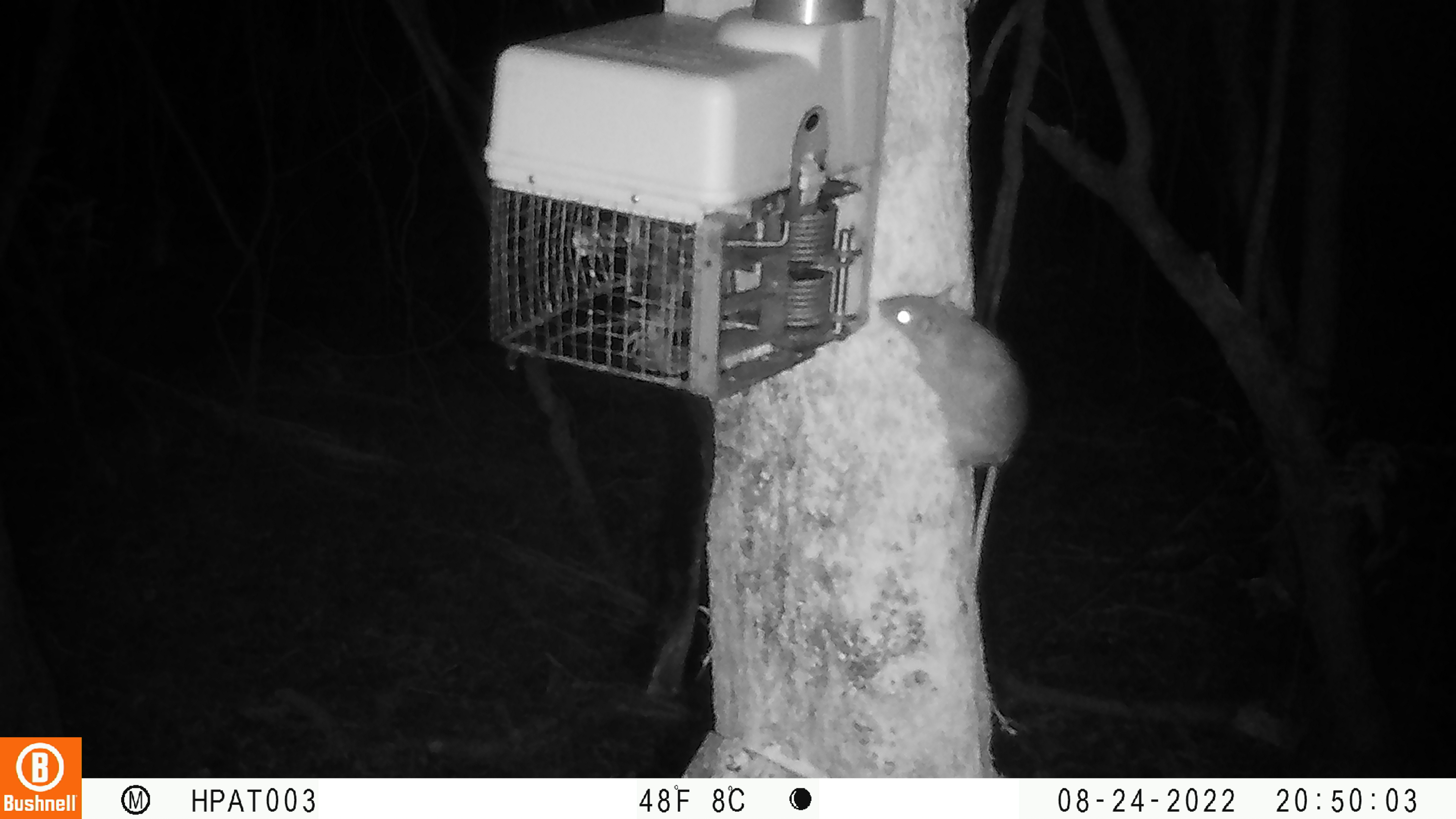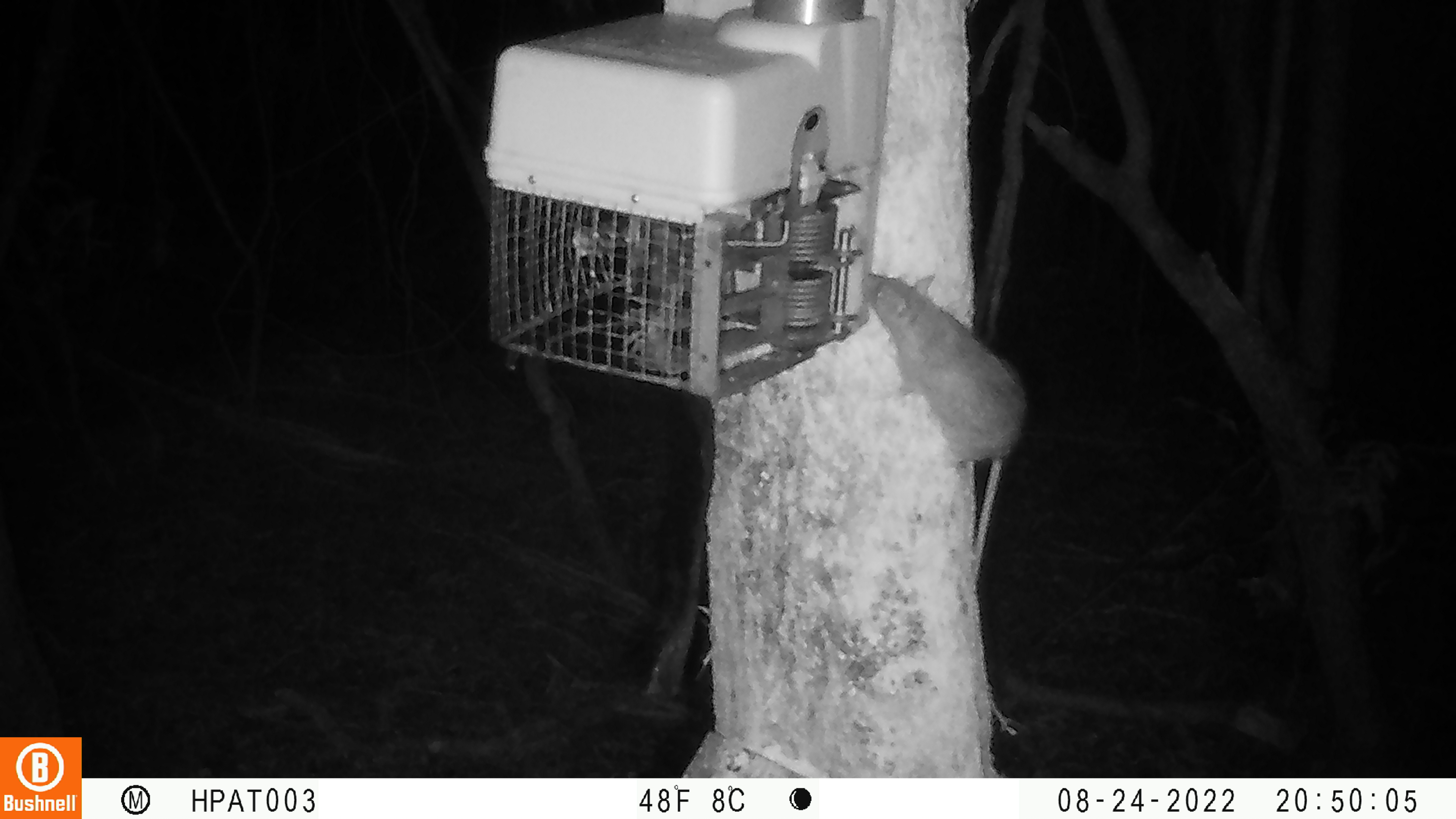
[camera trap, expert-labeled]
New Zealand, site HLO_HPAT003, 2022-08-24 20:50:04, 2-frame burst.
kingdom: Animalia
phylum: Chordata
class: Mammalia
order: Rodentia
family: Muridae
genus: Rattus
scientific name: Rattus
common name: rat